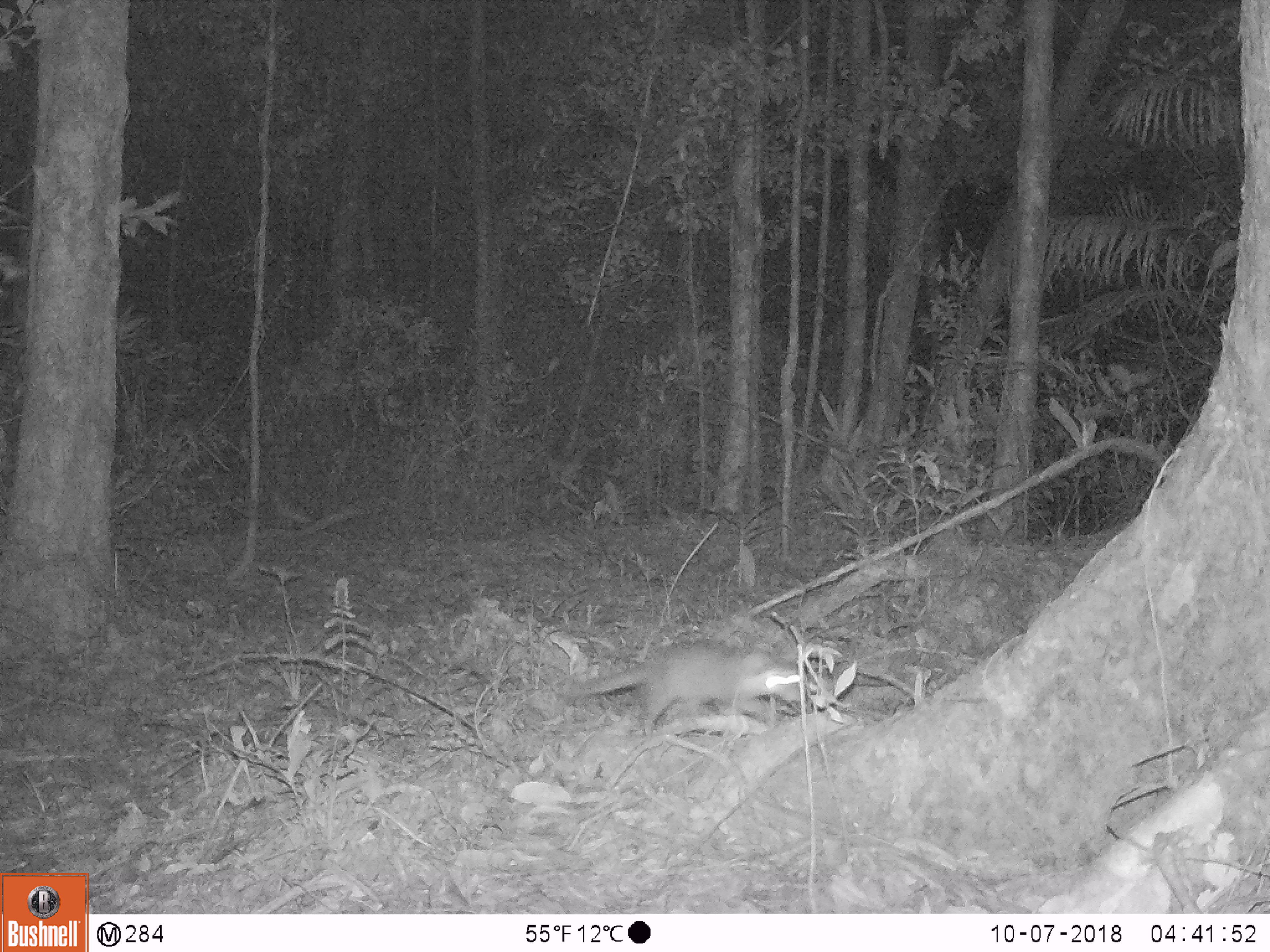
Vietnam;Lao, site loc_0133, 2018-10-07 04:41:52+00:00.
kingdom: Animalia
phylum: Chordata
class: Mammalia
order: Carnivora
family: Mustelidae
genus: Melogale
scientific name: Melogale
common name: ferret badger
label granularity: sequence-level